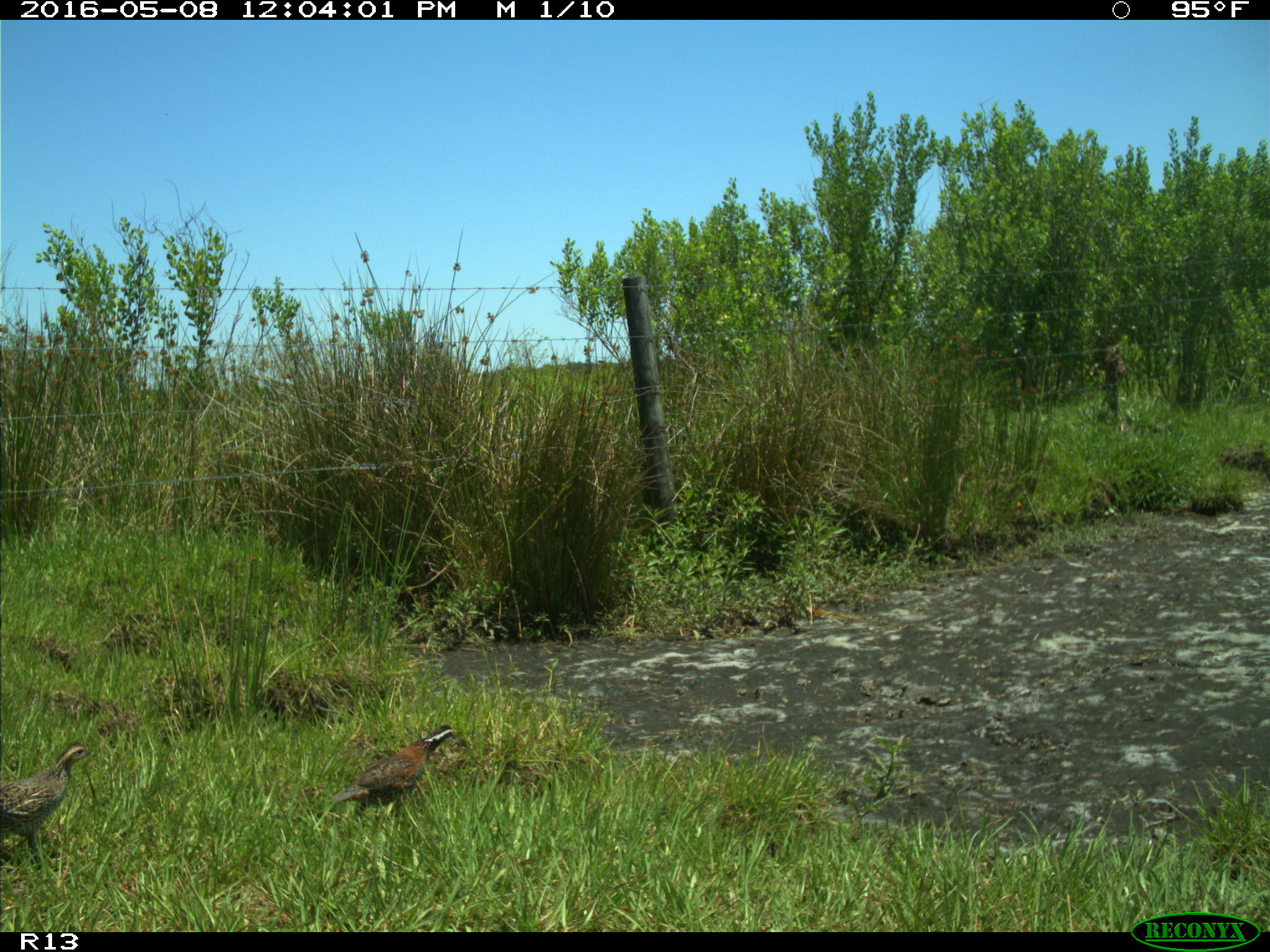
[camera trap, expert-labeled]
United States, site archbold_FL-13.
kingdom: Animalia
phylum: Chordata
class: Aves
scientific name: Aves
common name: birds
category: unidentified bird